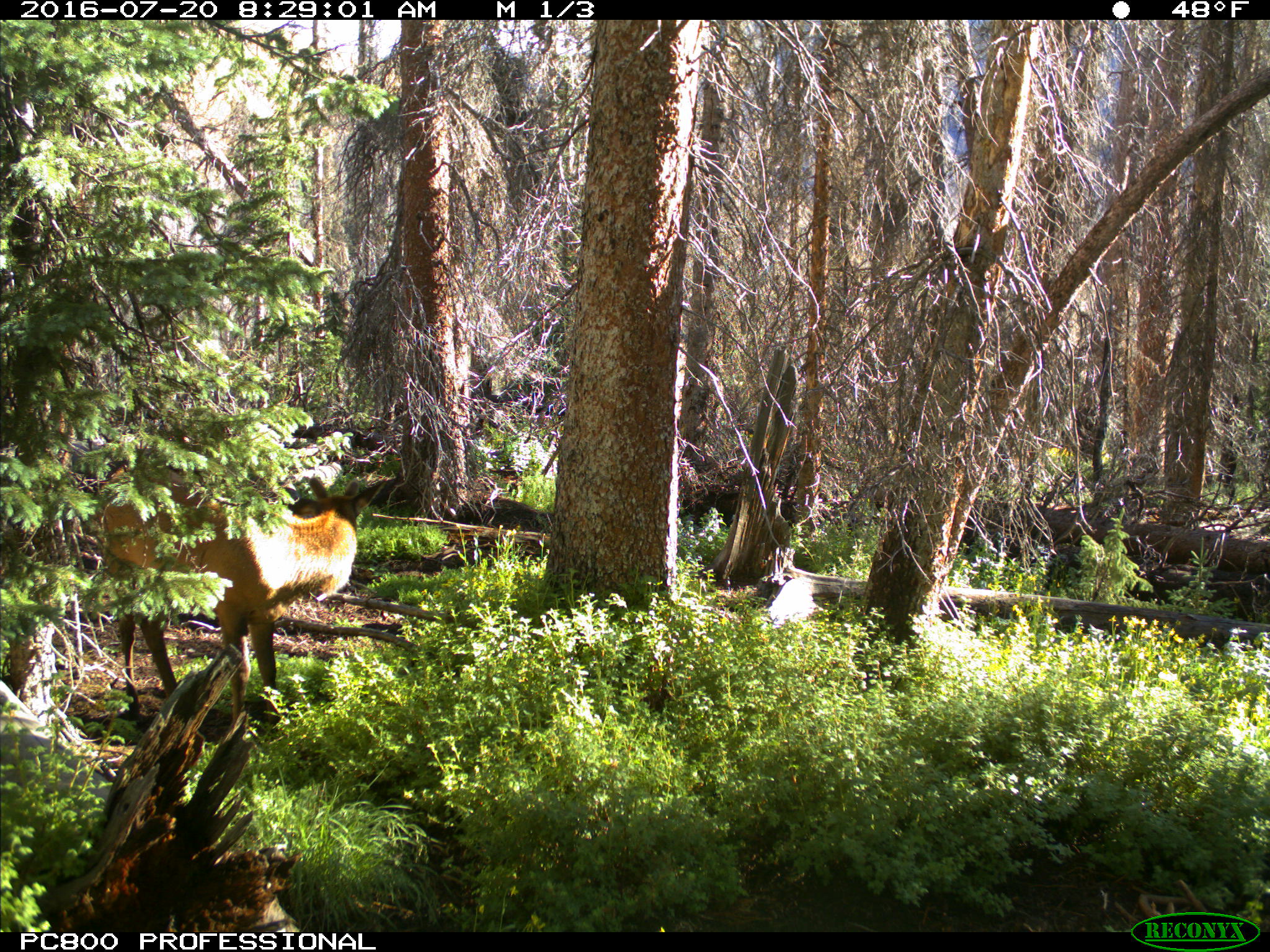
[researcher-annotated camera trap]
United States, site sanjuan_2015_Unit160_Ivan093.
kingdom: Animalia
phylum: Chordata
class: Mammalia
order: Artiodactyla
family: Cervidae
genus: Cervus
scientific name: Cervus elaphus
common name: red deer